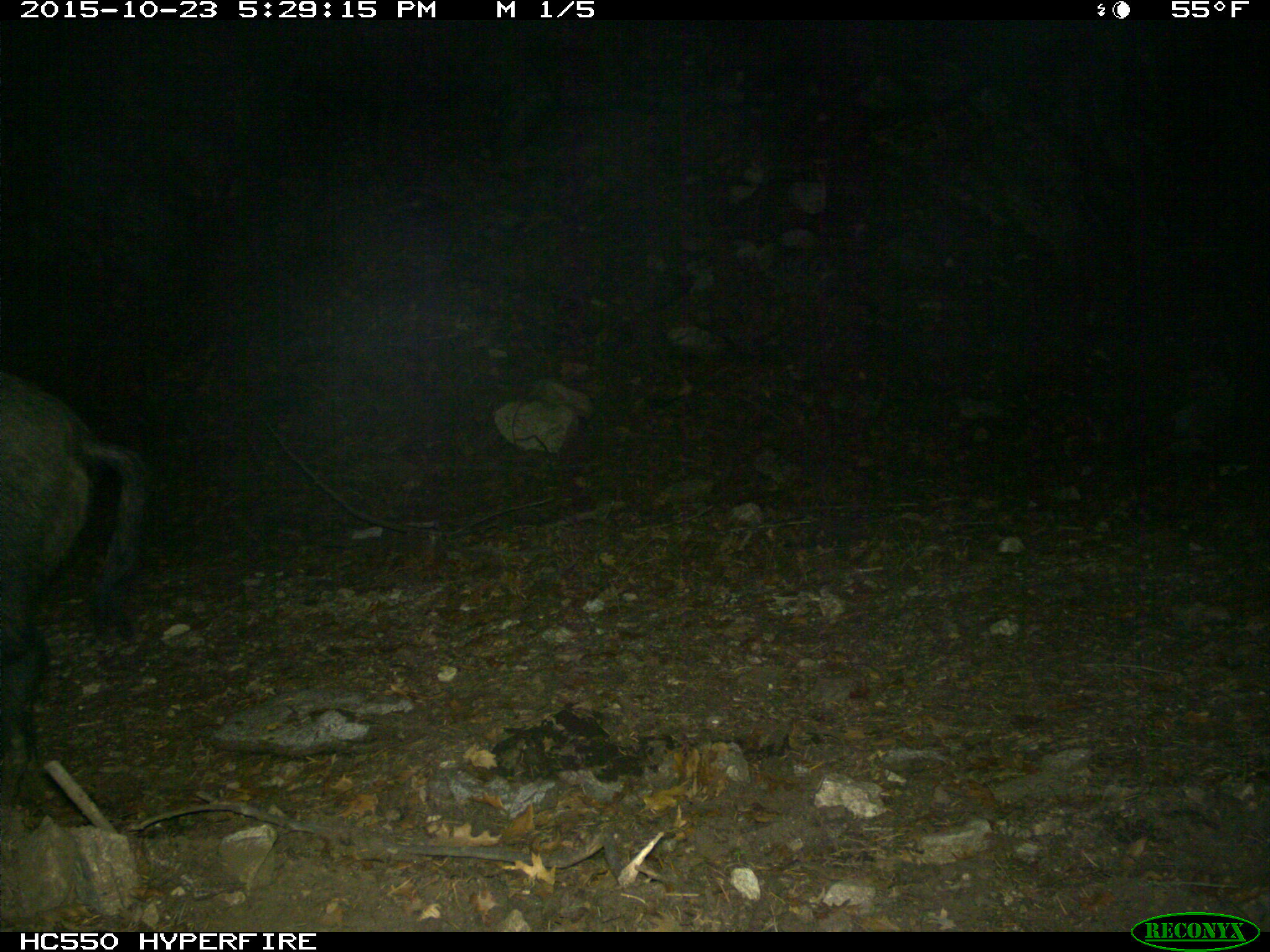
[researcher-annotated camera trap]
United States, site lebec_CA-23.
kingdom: Animalia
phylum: Chordata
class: Mammalia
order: Artiodactyla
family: Suidae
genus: Sus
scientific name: Sus scrofa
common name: wild boar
Sus scrofa (wild boar).